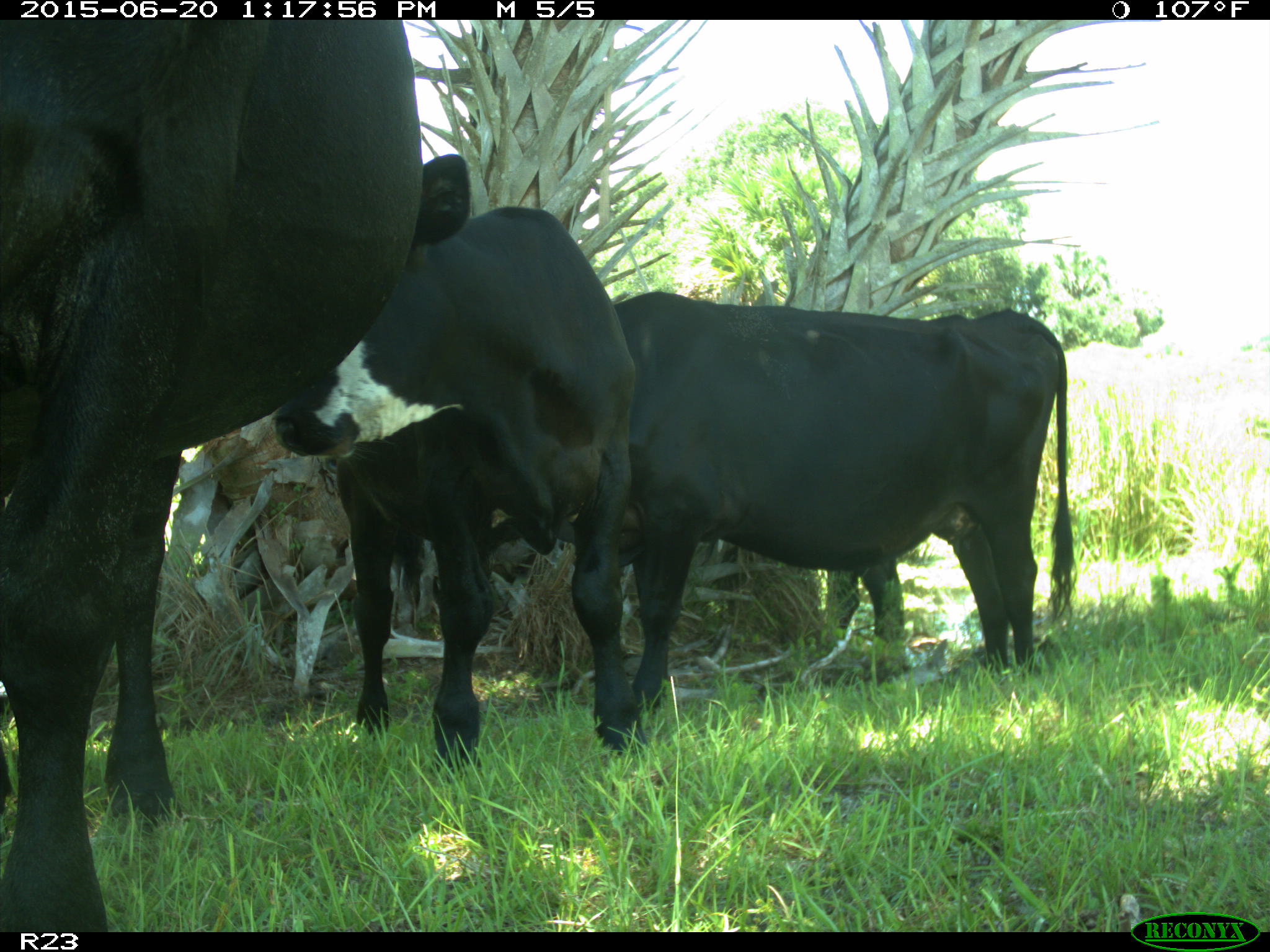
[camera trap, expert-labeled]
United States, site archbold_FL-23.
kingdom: Animalia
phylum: Chordata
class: Mammalia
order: Artiodactyla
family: Bovidae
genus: Bos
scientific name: Bos taurus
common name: domestic cow